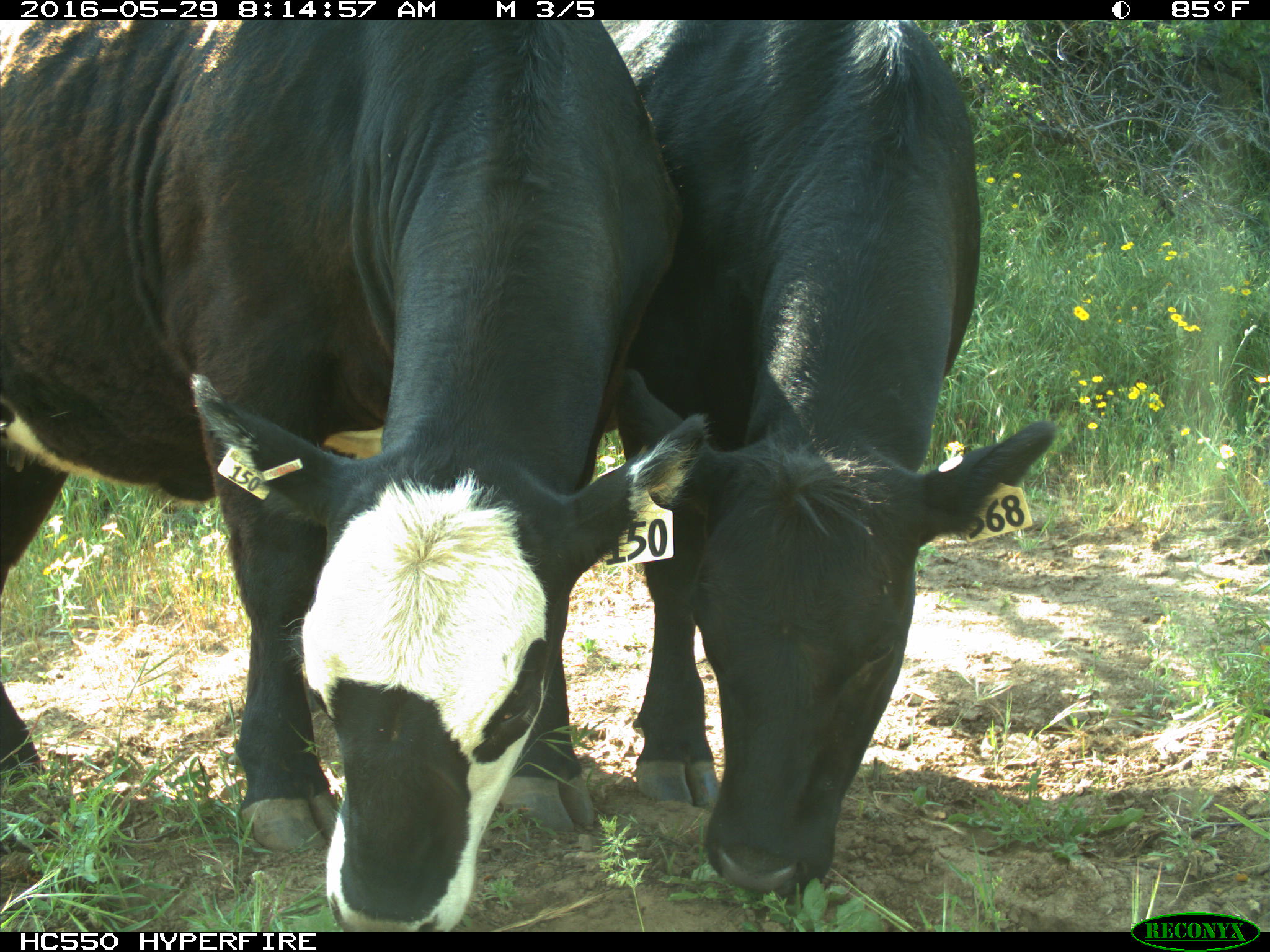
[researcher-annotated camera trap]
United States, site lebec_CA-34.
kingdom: Animalia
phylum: Chordata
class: Mammalia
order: Artiodactyla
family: Bovidae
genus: Bos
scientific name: Bos taurus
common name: domestic cow